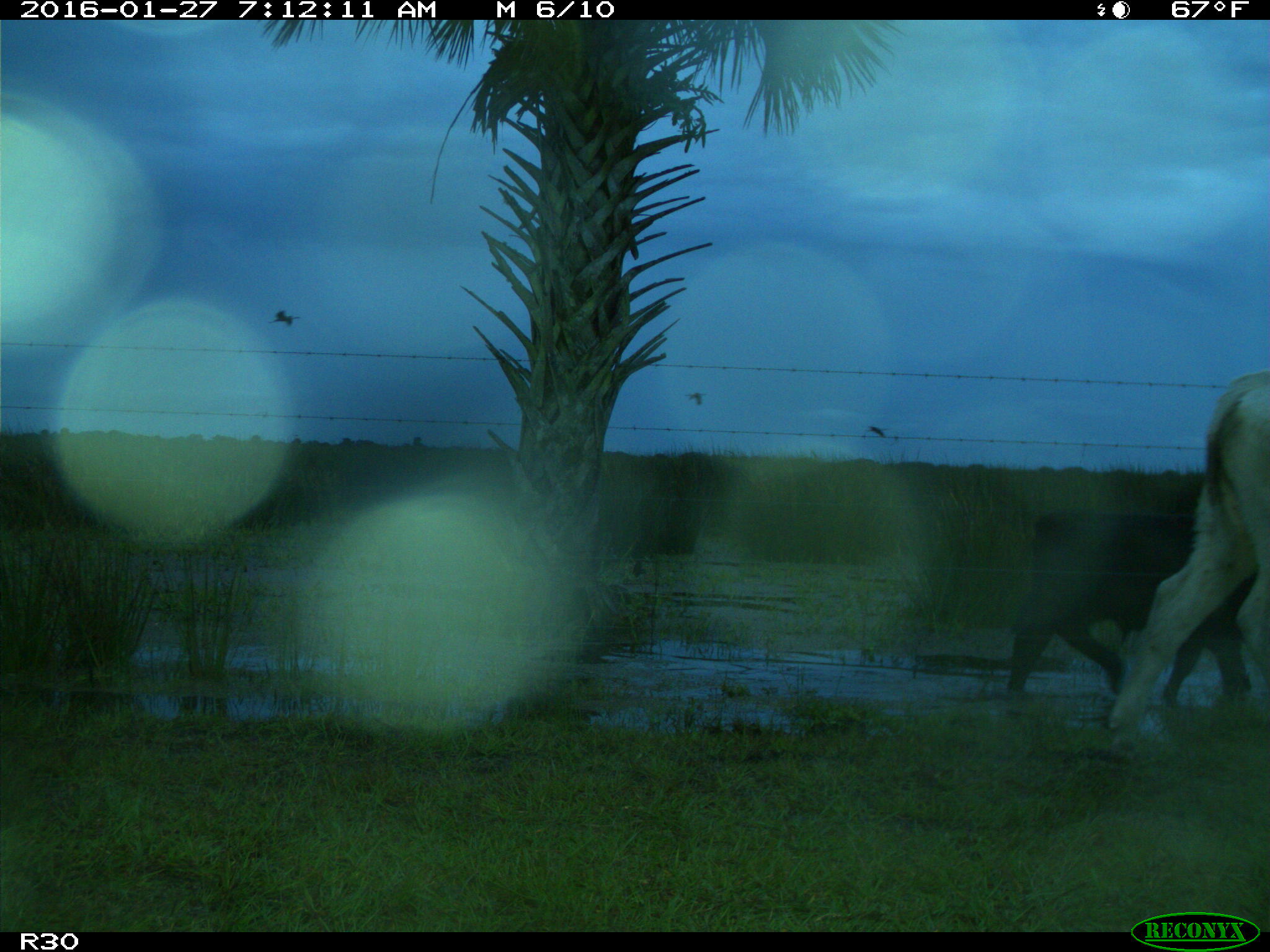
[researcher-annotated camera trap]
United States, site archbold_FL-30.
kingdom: Animalia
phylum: Chordata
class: Mammalia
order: Artiodactyla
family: Bovidae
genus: Bos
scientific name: Bos taurus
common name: domestic cow